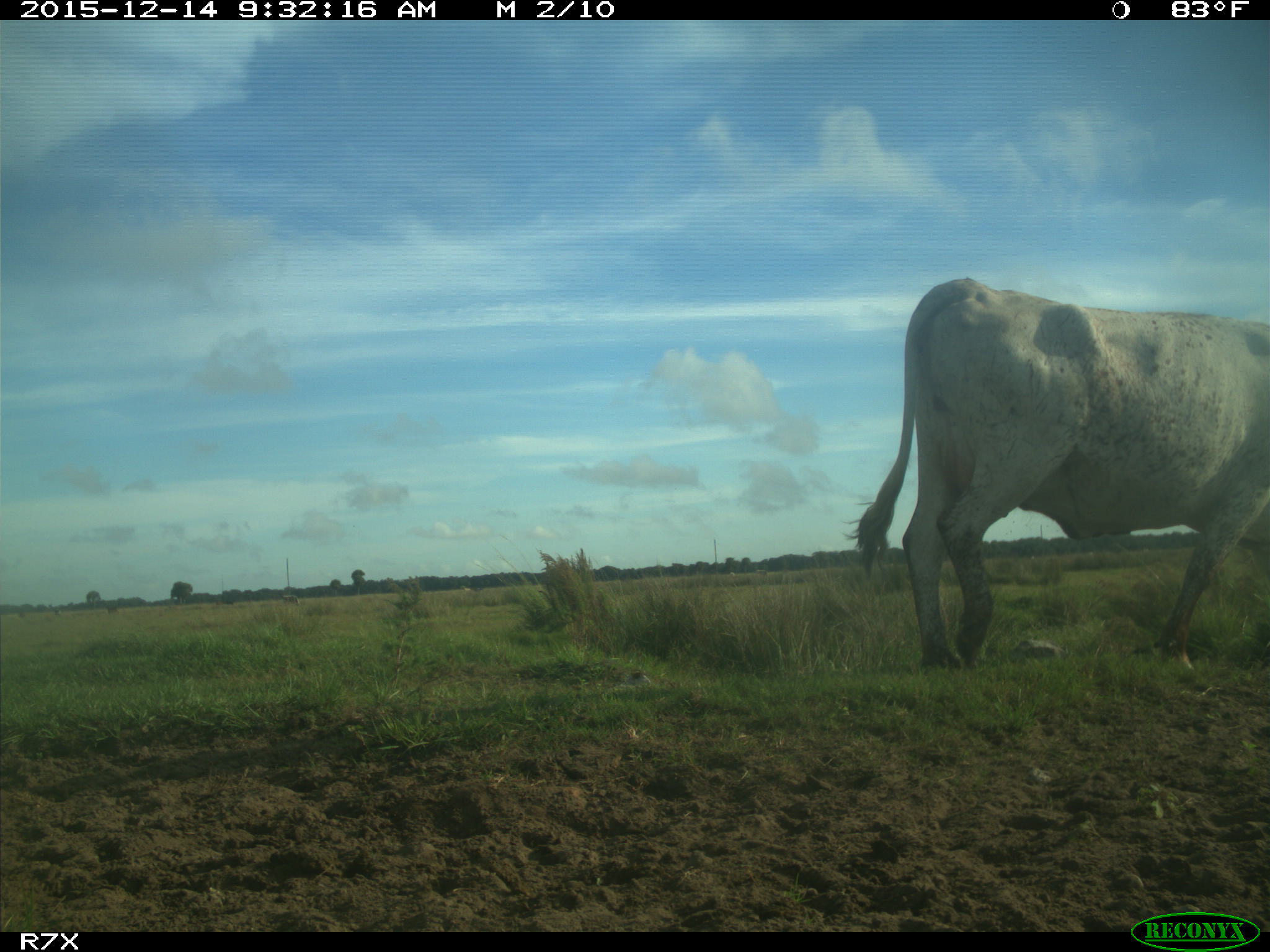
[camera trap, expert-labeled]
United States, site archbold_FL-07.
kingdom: Animalia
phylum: Chordata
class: Mammalia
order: Artiodactyla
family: Bovidae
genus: Bos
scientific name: Bos taurus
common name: domestic cow